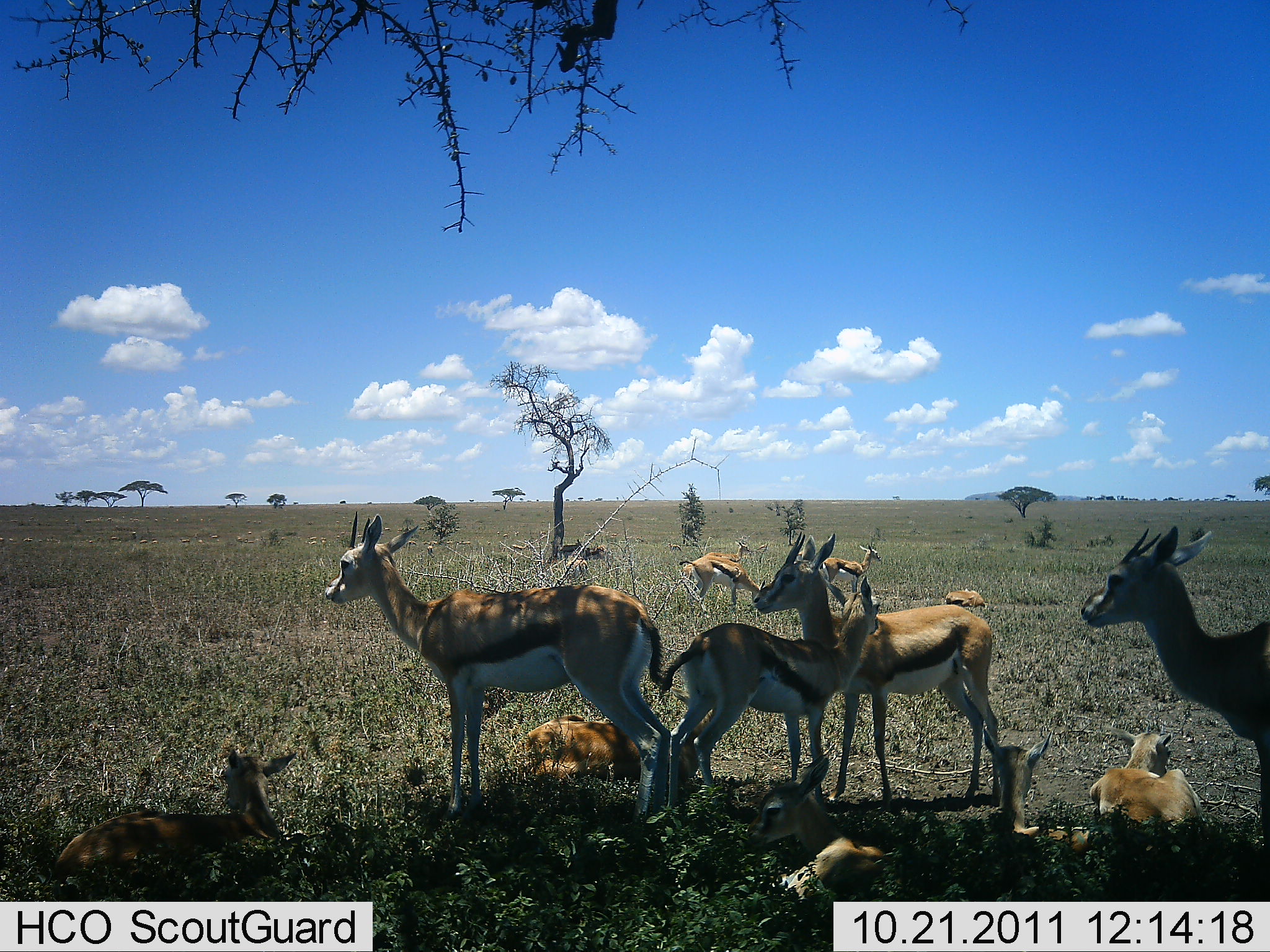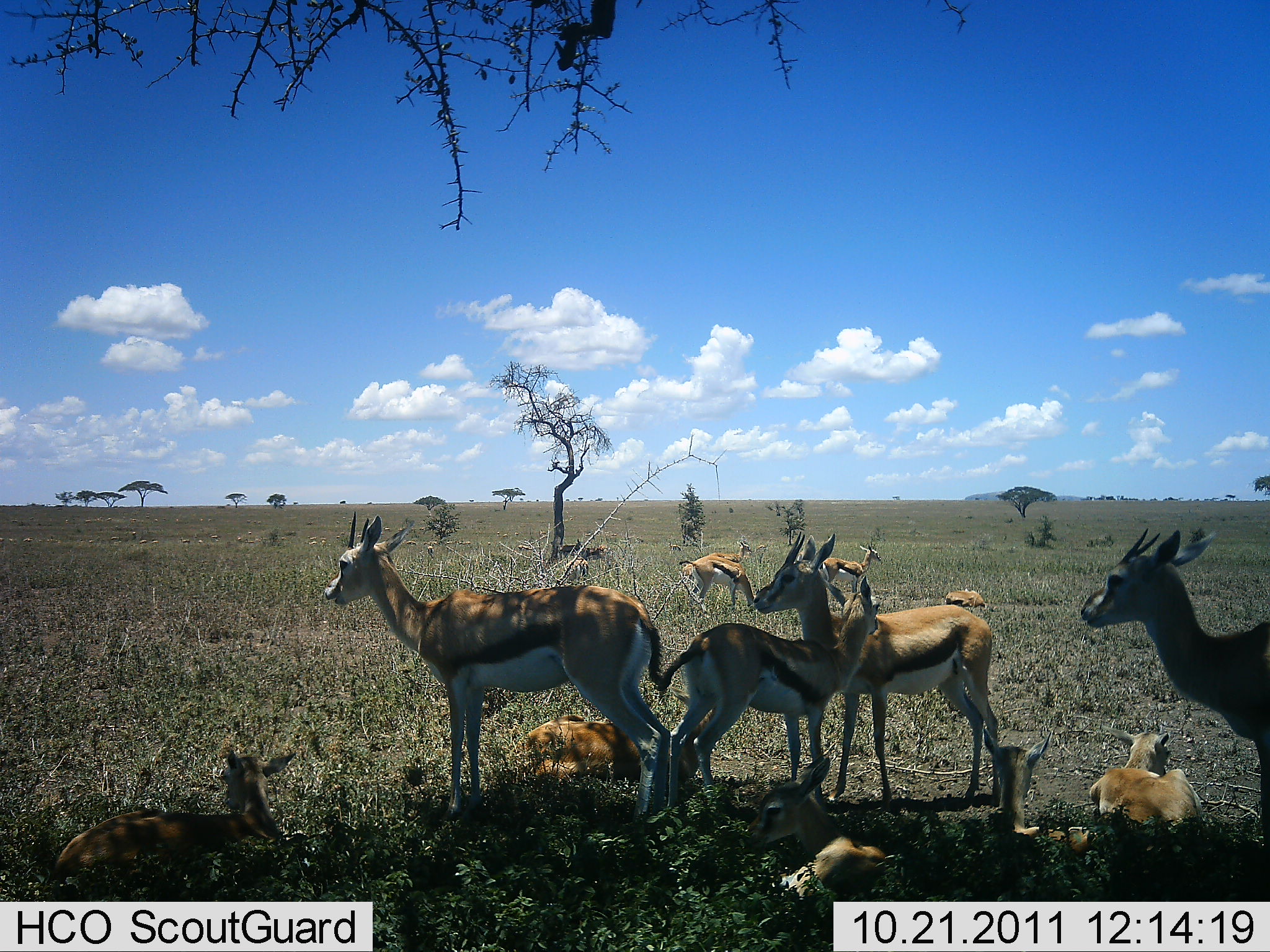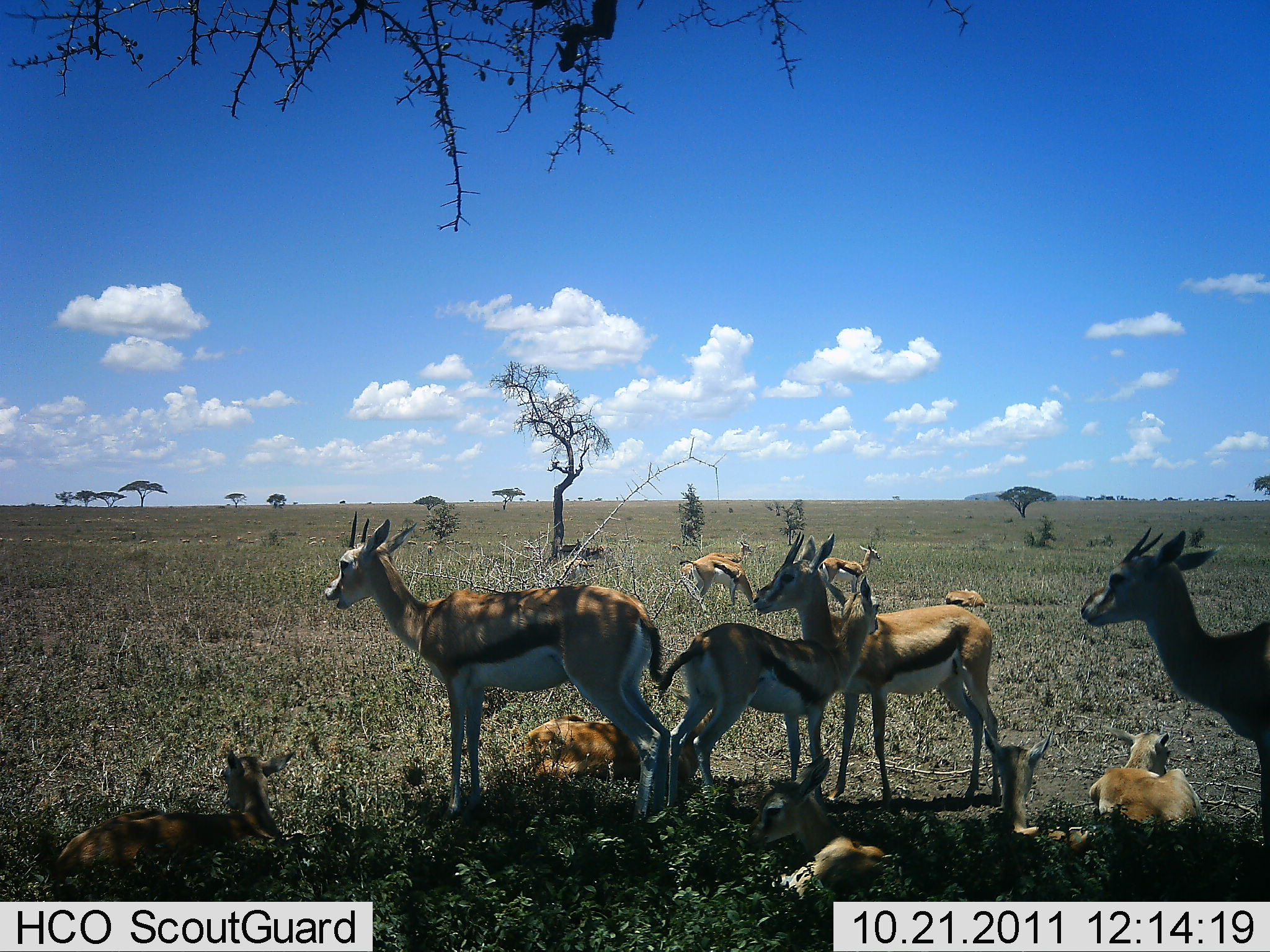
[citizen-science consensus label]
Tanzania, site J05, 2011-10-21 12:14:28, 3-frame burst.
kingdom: Animalia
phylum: Chordata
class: Mammalia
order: Artiodactyla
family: Bovidae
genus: Eudorcas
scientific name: Eudorcas thomsonii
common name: thomson's gazelle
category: gazellethomsons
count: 10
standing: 67%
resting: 100%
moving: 0%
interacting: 11%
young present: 22%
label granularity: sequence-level